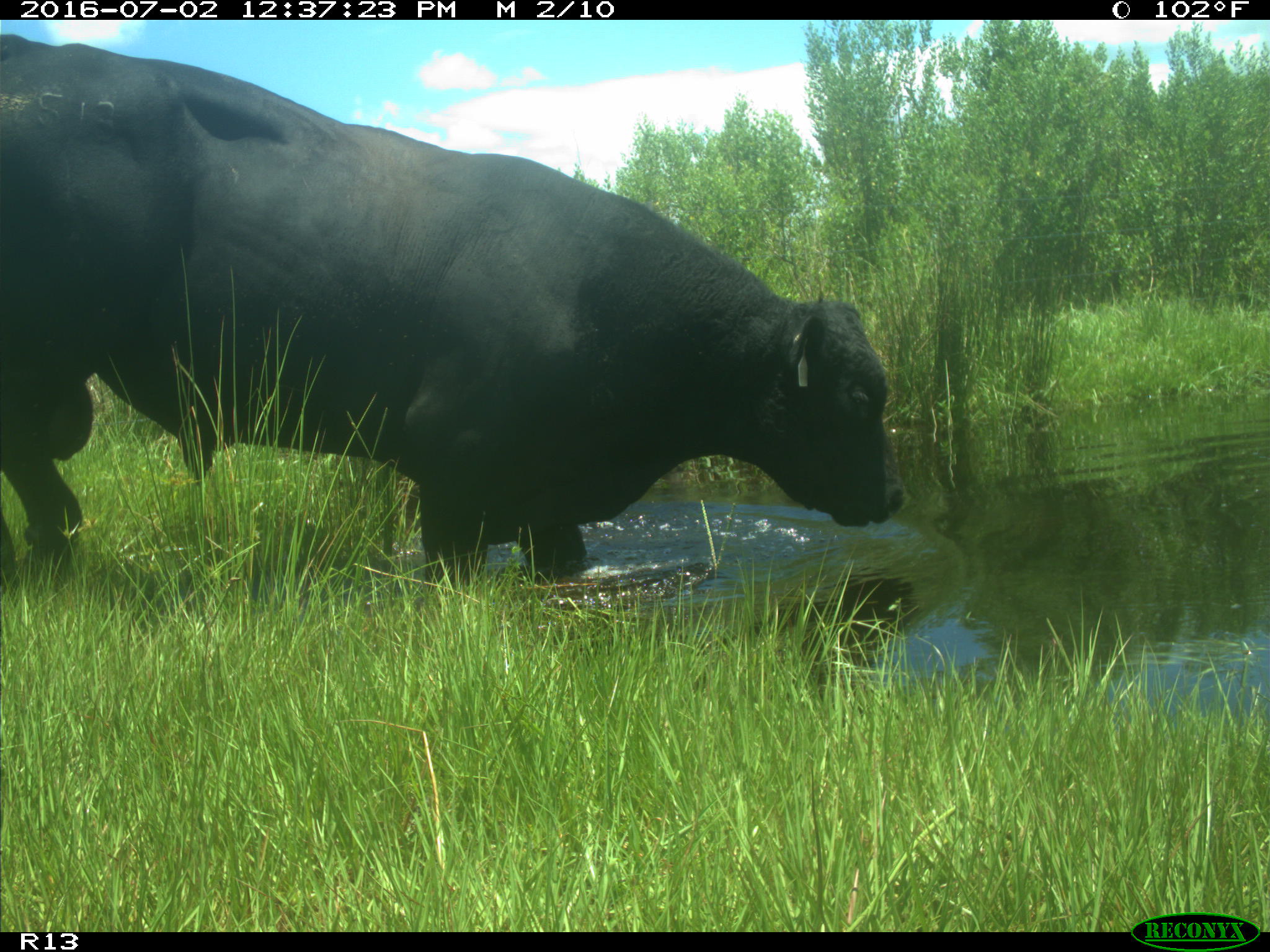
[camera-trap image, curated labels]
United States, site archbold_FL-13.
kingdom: Animalia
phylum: Chordata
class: Mammalia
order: Artiodactyla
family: Bovidae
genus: Bos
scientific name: Bos taurus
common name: domestic cow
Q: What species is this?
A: Bos taurus (domestic cow).